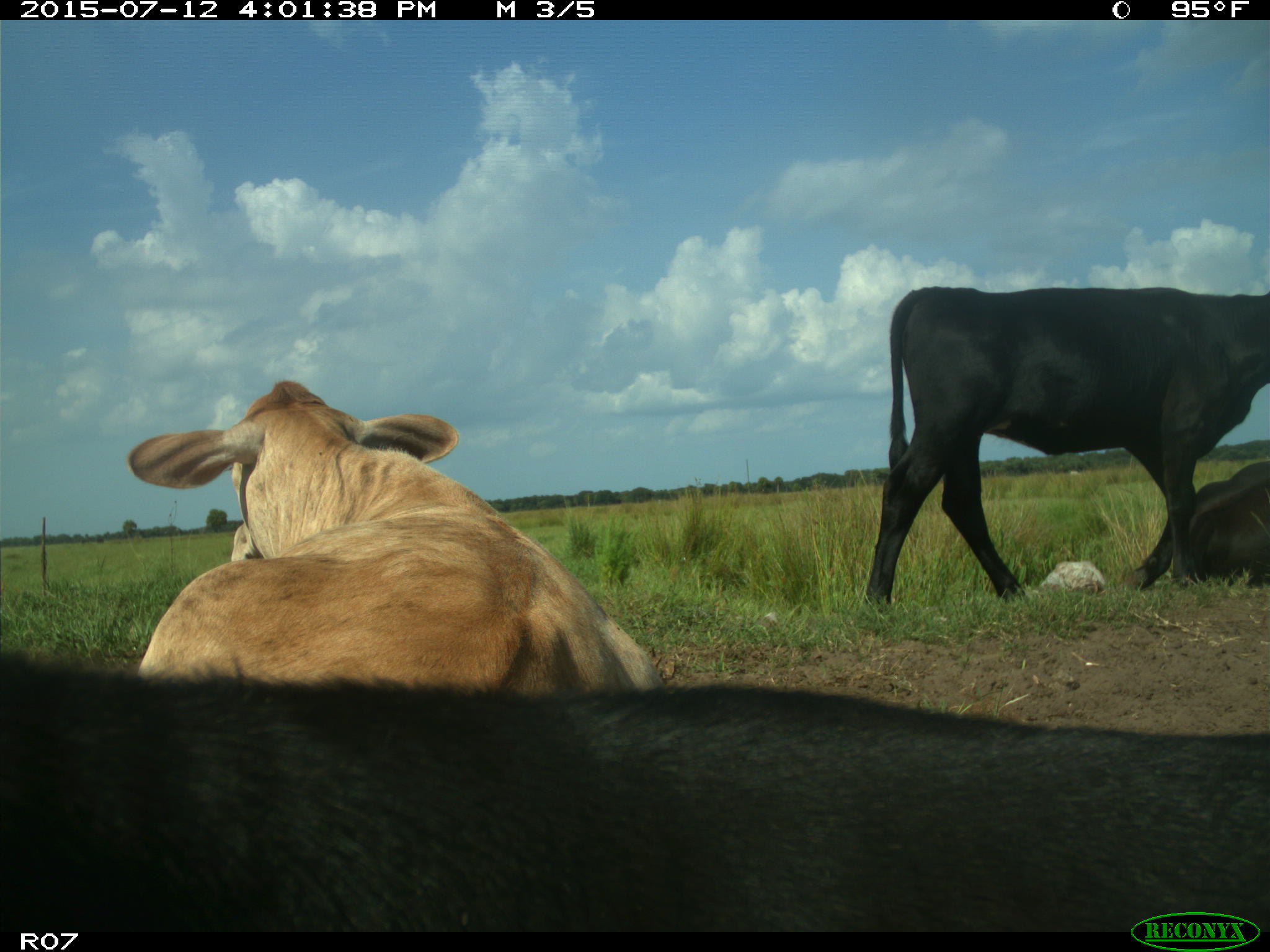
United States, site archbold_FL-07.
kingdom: Animalia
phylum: Chordata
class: Mammalia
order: Artiodactyla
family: Bovidae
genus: Bos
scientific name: Bos taurus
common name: domestic cow